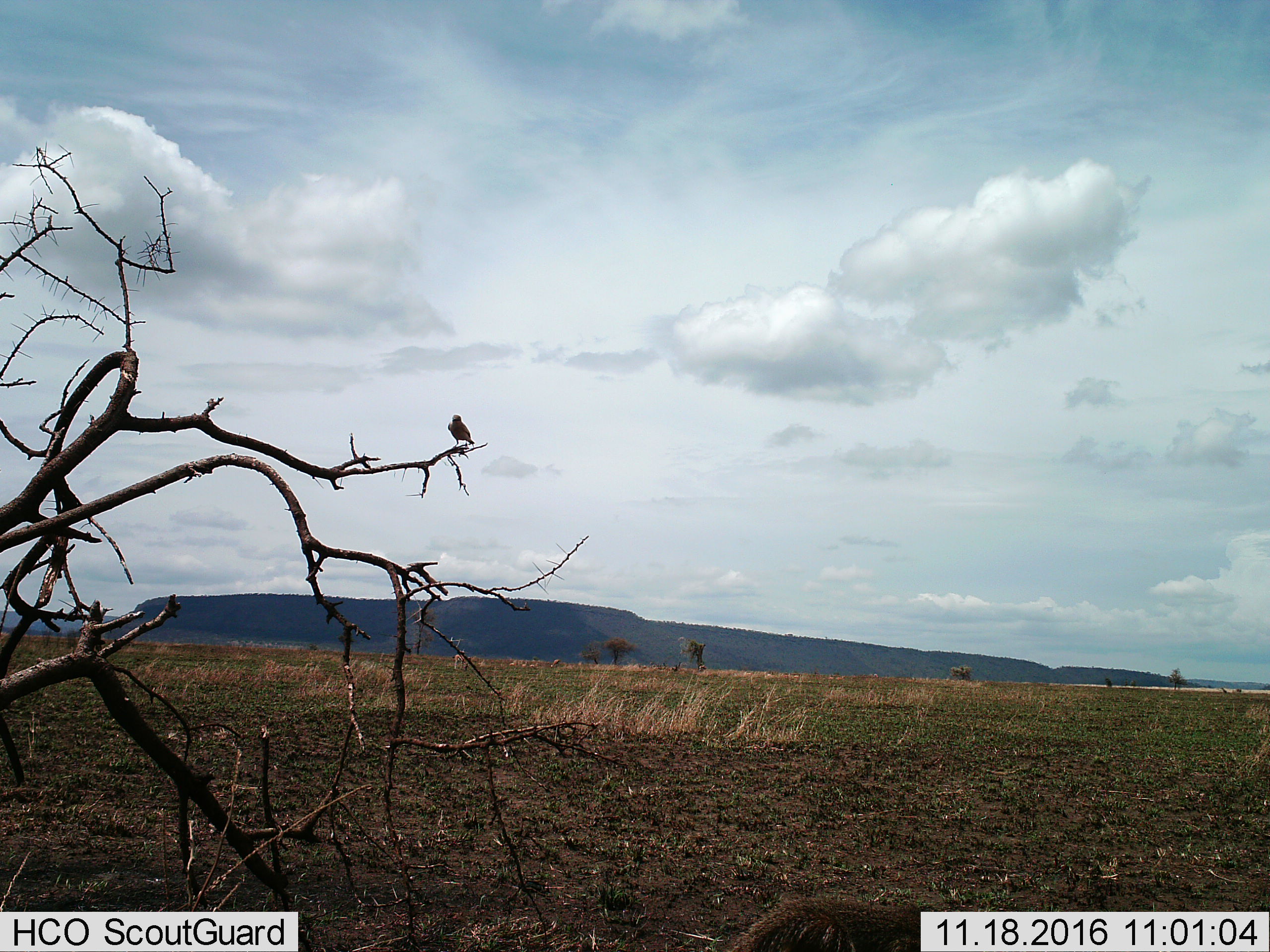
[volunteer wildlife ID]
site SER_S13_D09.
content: unidentified animal